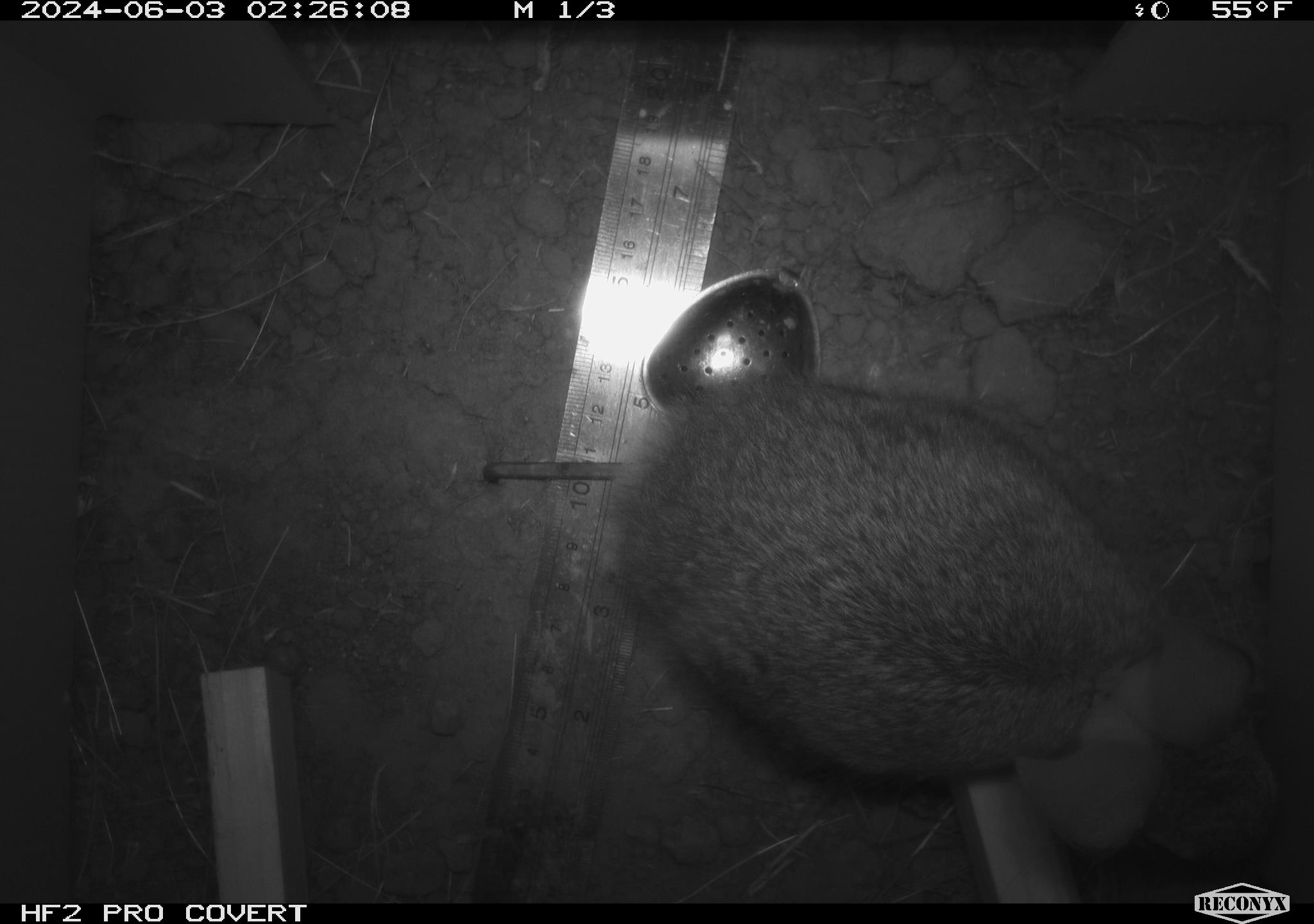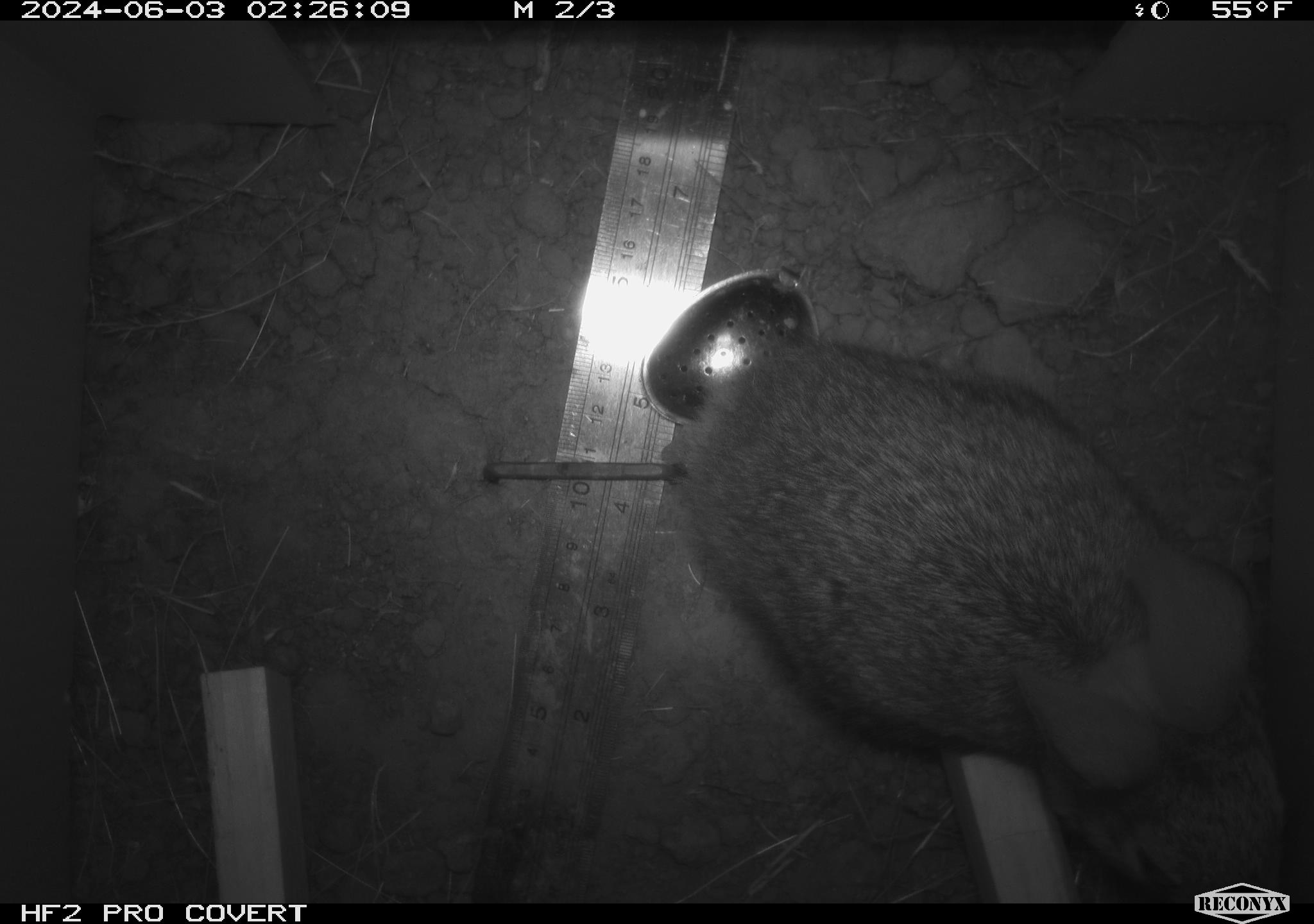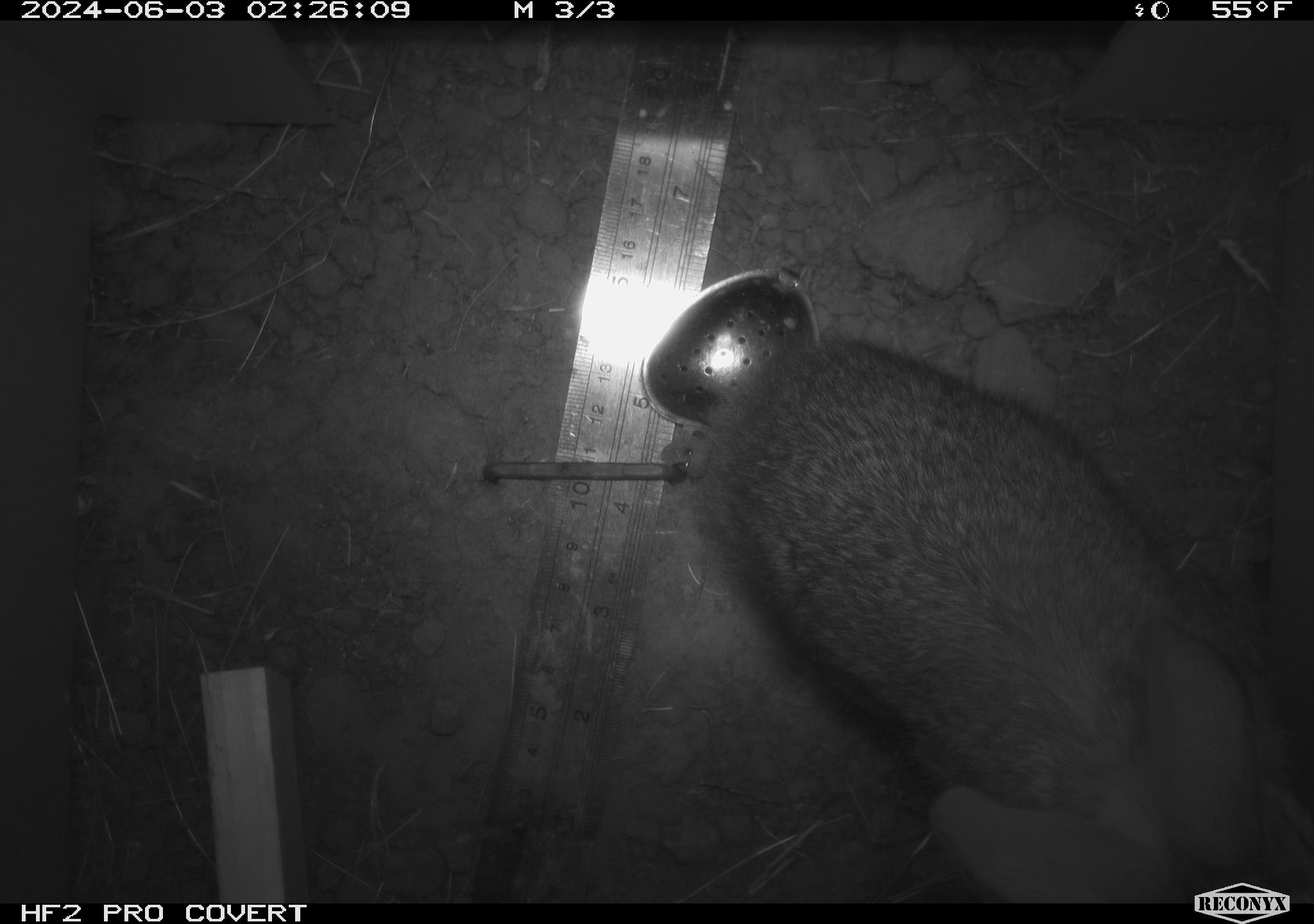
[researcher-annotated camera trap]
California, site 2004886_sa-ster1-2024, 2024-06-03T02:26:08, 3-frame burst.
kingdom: Animalia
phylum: Chordata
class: Mammalia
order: Lagomorpha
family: Leporidae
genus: Sylvilagus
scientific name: Sylvilagus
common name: cottontail rabbits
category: sylvilagus species